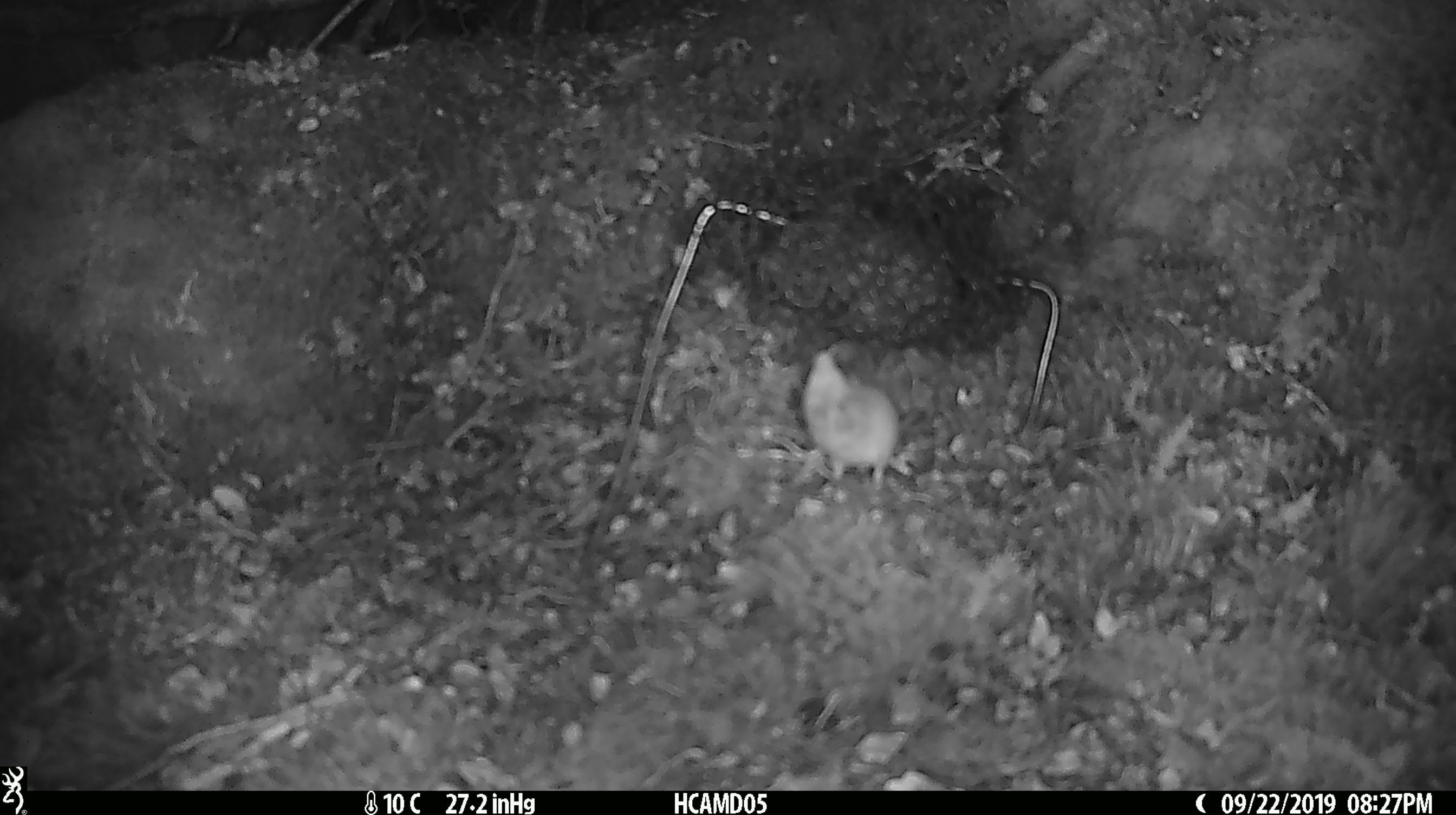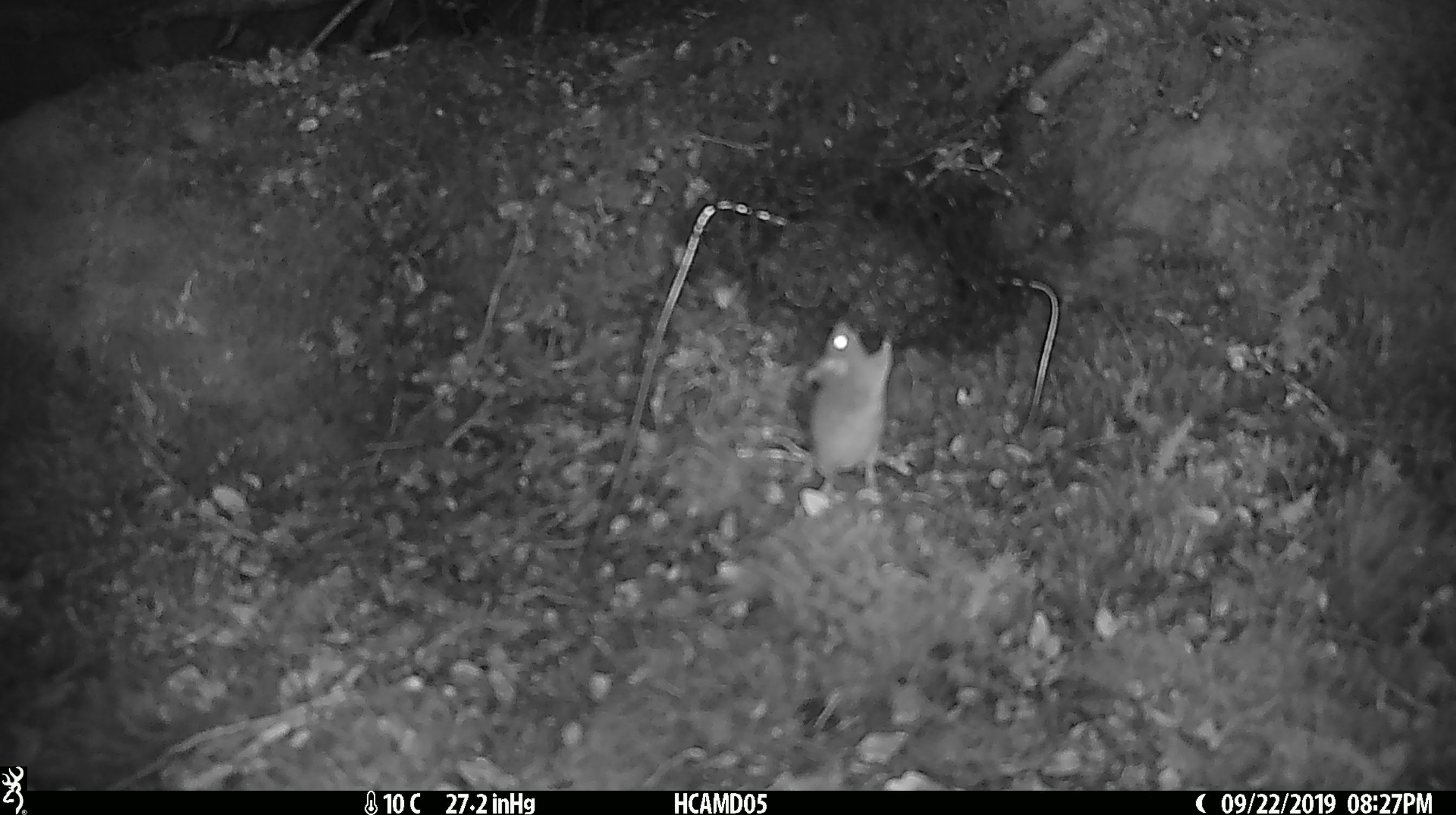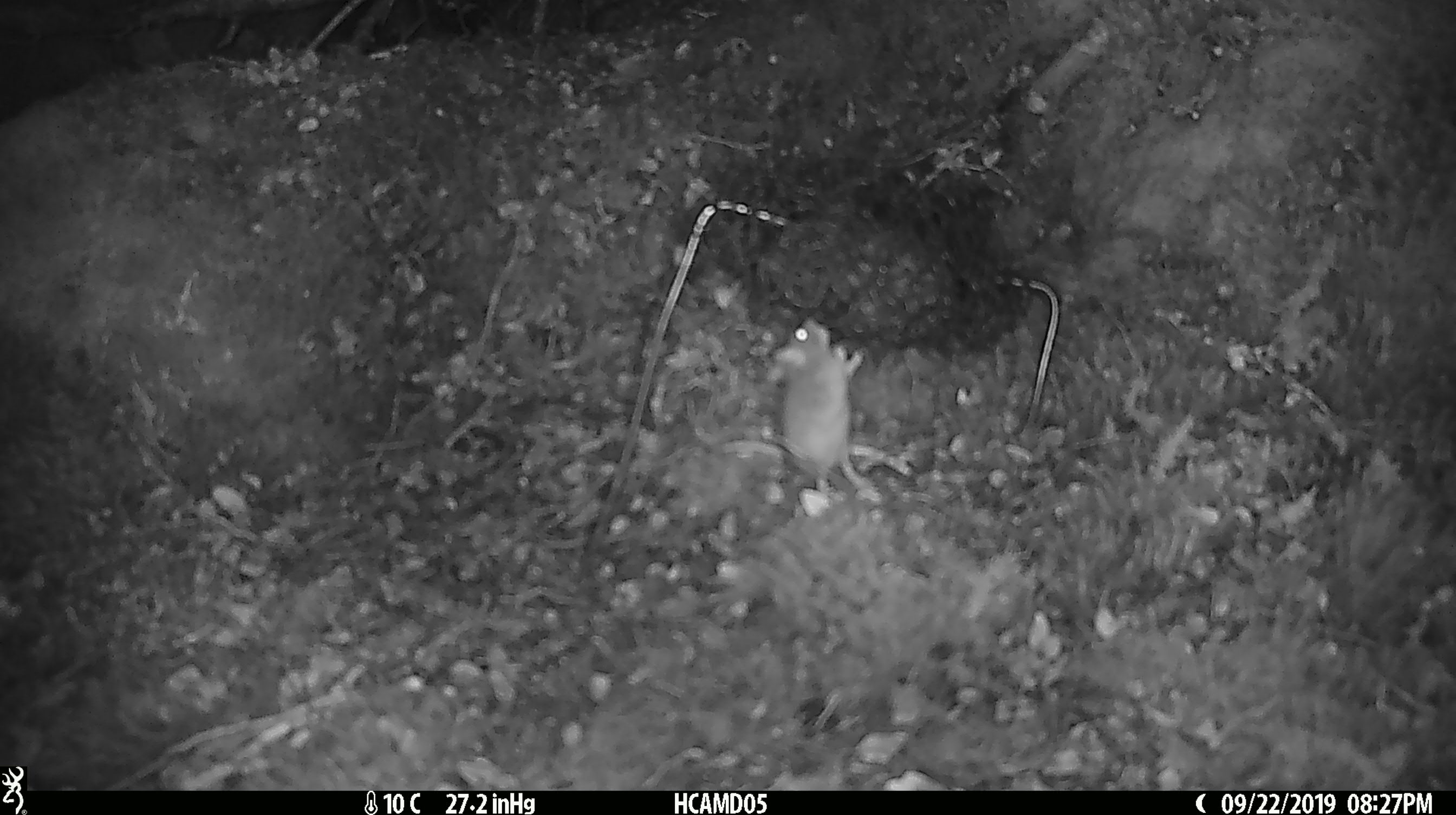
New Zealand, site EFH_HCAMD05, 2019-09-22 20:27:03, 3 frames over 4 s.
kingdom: Animalia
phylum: Chordata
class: Mammalia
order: Rodentia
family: Muridae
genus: Mus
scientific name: Mus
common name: mouse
Mouse (Mus).